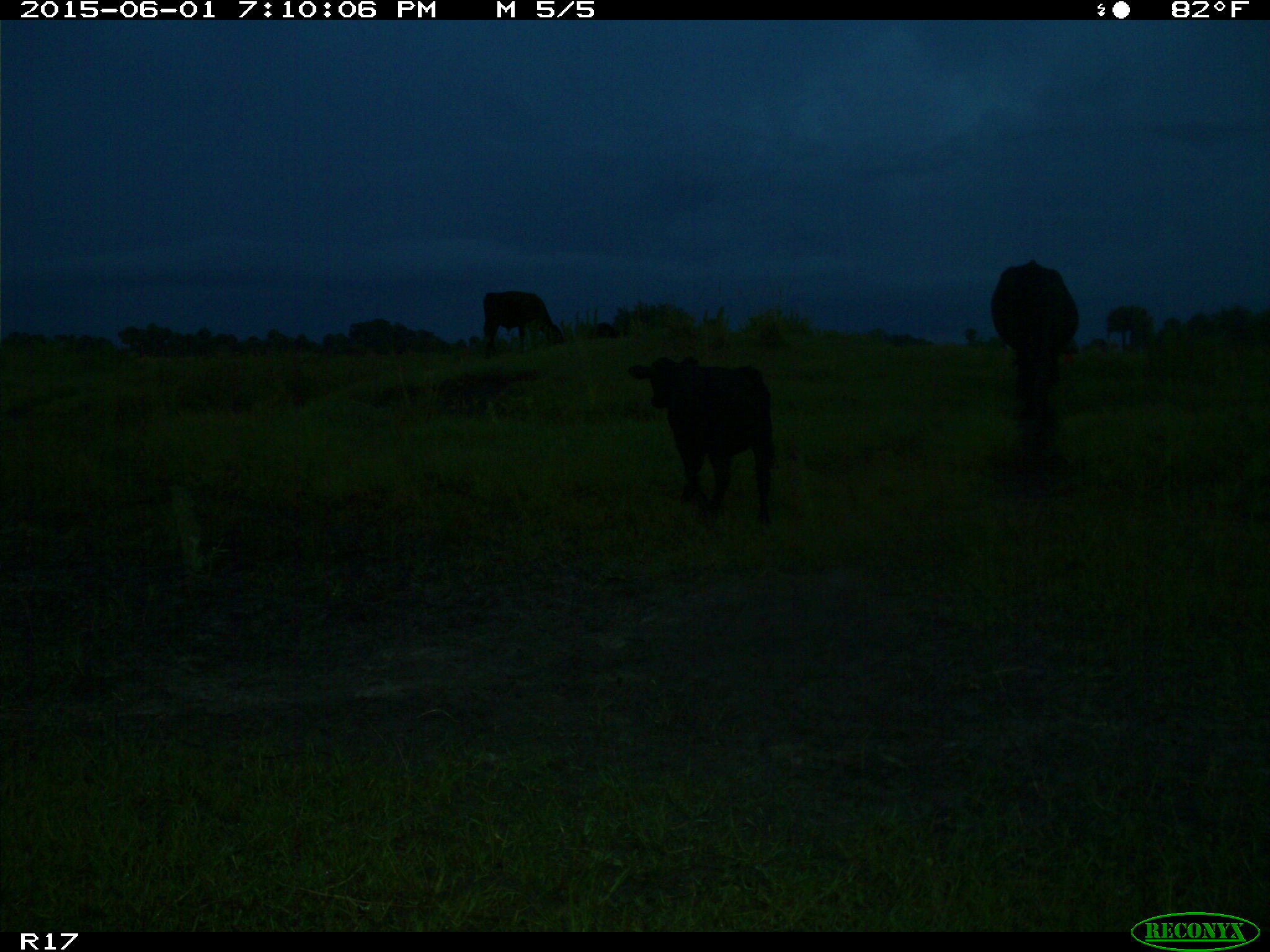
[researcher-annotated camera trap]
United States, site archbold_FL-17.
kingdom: Animalia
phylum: Chordata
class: Mammalia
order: Artiodactyla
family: Bovidae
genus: Bos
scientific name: Bos taurus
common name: domestic cow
Bos taurus (domestic cow).